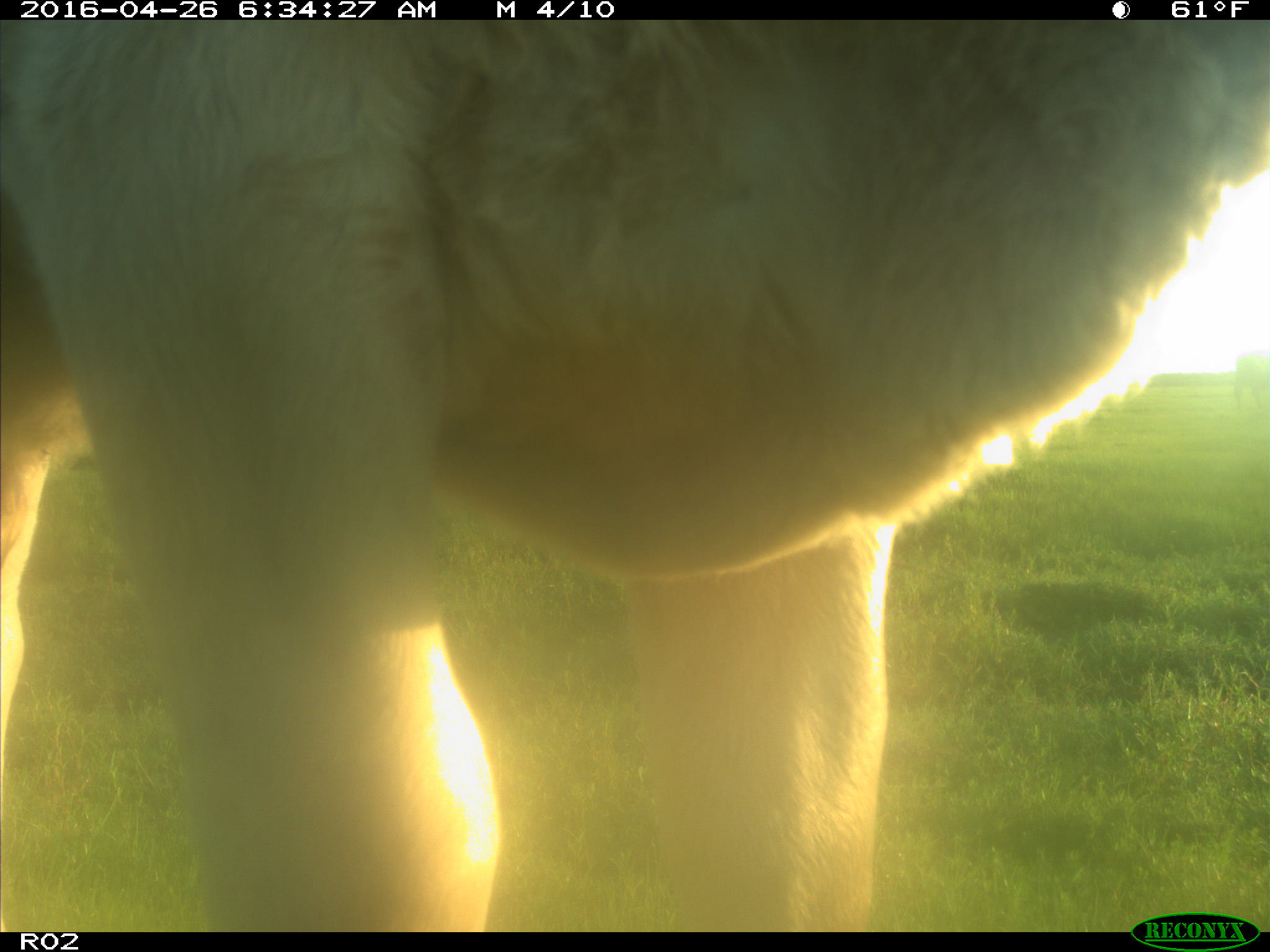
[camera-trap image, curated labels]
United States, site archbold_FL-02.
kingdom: Animalia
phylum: Chordata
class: Mammalia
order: Artiodactyla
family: Bovidae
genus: Bos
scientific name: Bos taurus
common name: domestic cow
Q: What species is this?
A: Bos taurus (domestic cow).